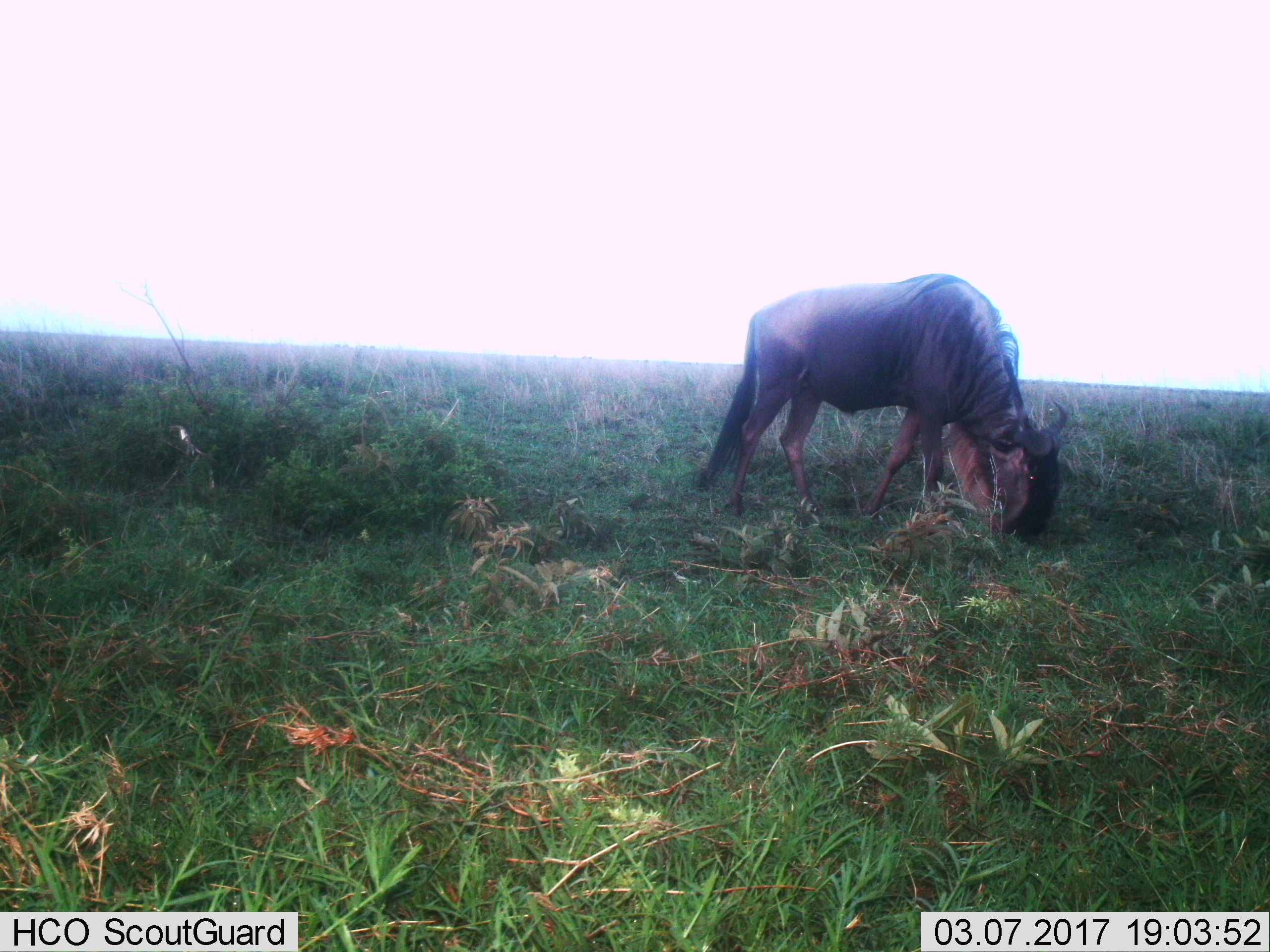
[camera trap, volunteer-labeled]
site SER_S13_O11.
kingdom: Animalia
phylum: Chordata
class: Mammalia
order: Artiodactyla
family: Bovidae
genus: Connochaetes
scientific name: Connochaetes taurinus taurinus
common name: blue wildebeest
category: wildebeestblue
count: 1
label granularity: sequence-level